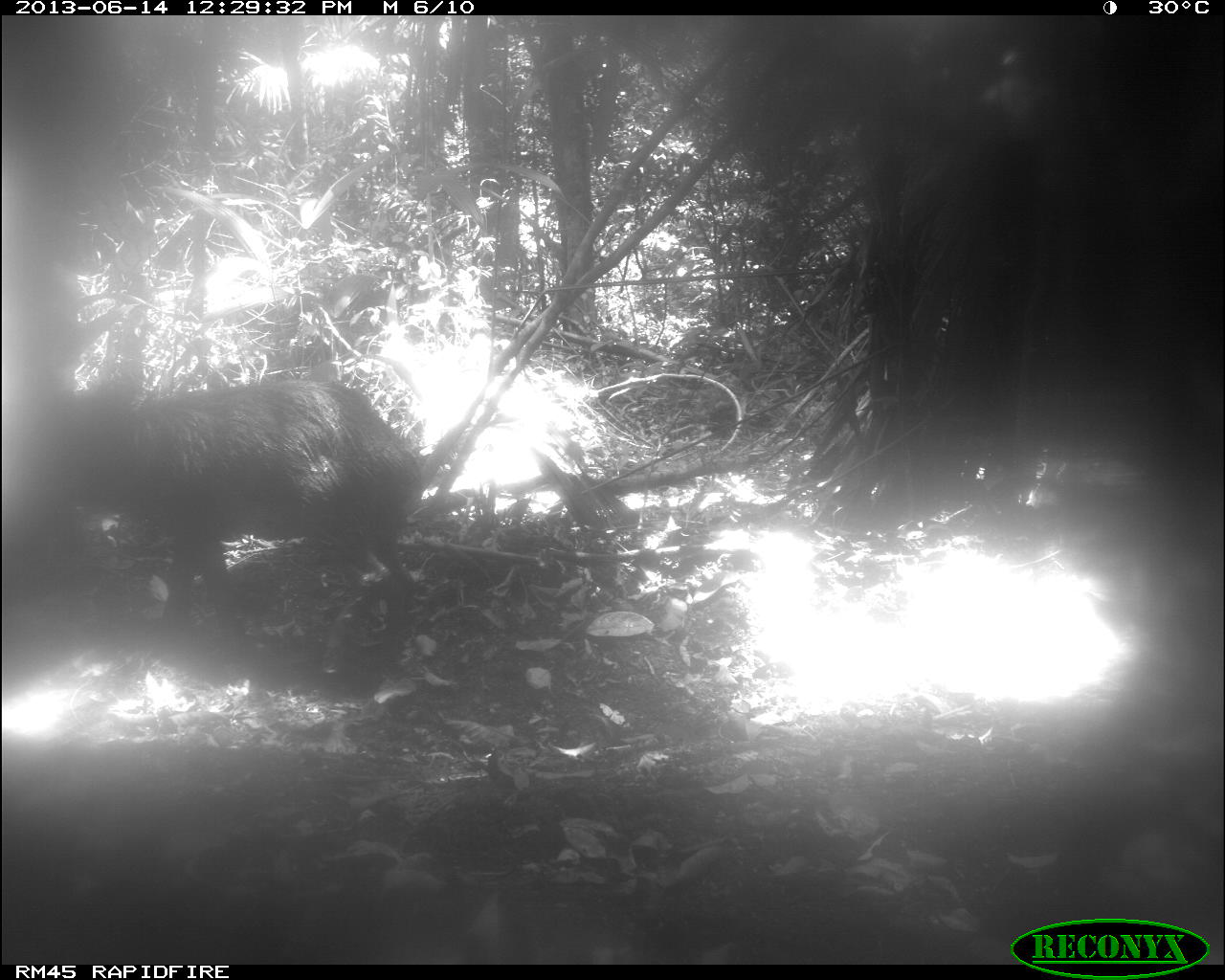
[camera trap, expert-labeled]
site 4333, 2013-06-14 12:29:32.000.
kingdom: Animalia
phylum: Chordata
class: Mammalia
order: Artiodactyla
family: Tayassuidae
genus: Tayassu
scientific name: Tayassu pecari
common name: white-lipped peccary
Tayassu pecari (white-lipped peccary), count 1.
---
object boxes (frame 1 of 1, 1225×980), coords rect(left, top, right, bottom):
tayassu pecari: rect(41, 362, 424, 670)